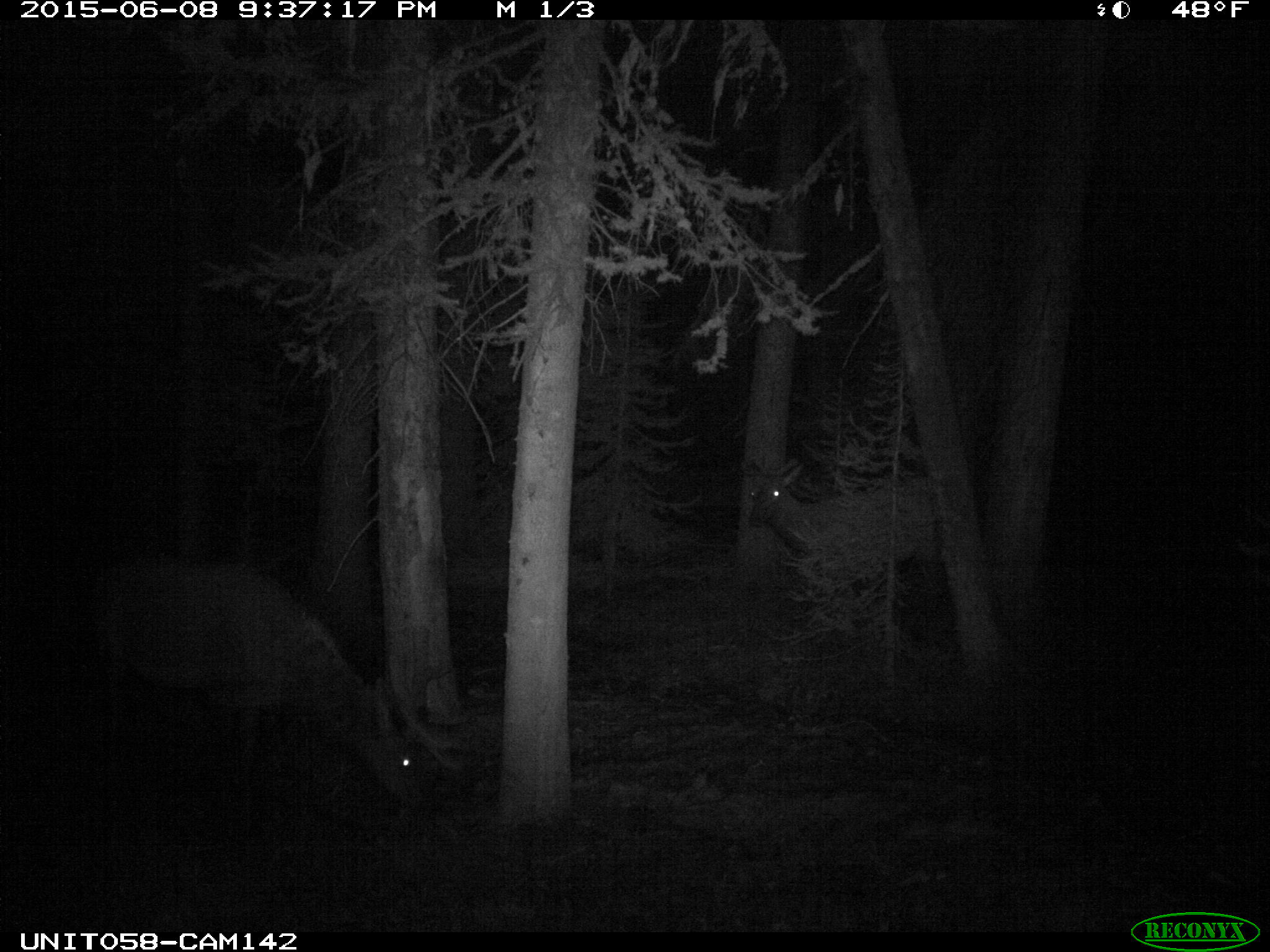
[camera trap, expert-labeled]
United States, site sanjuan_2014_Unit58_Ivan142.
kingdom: Animalia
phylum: Chordata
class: Mammalia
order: Artiodactyla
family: Cervidae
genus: Cervus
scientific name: Cervus elaphus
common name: red deer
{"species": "Cervus elaphus (red deer)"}